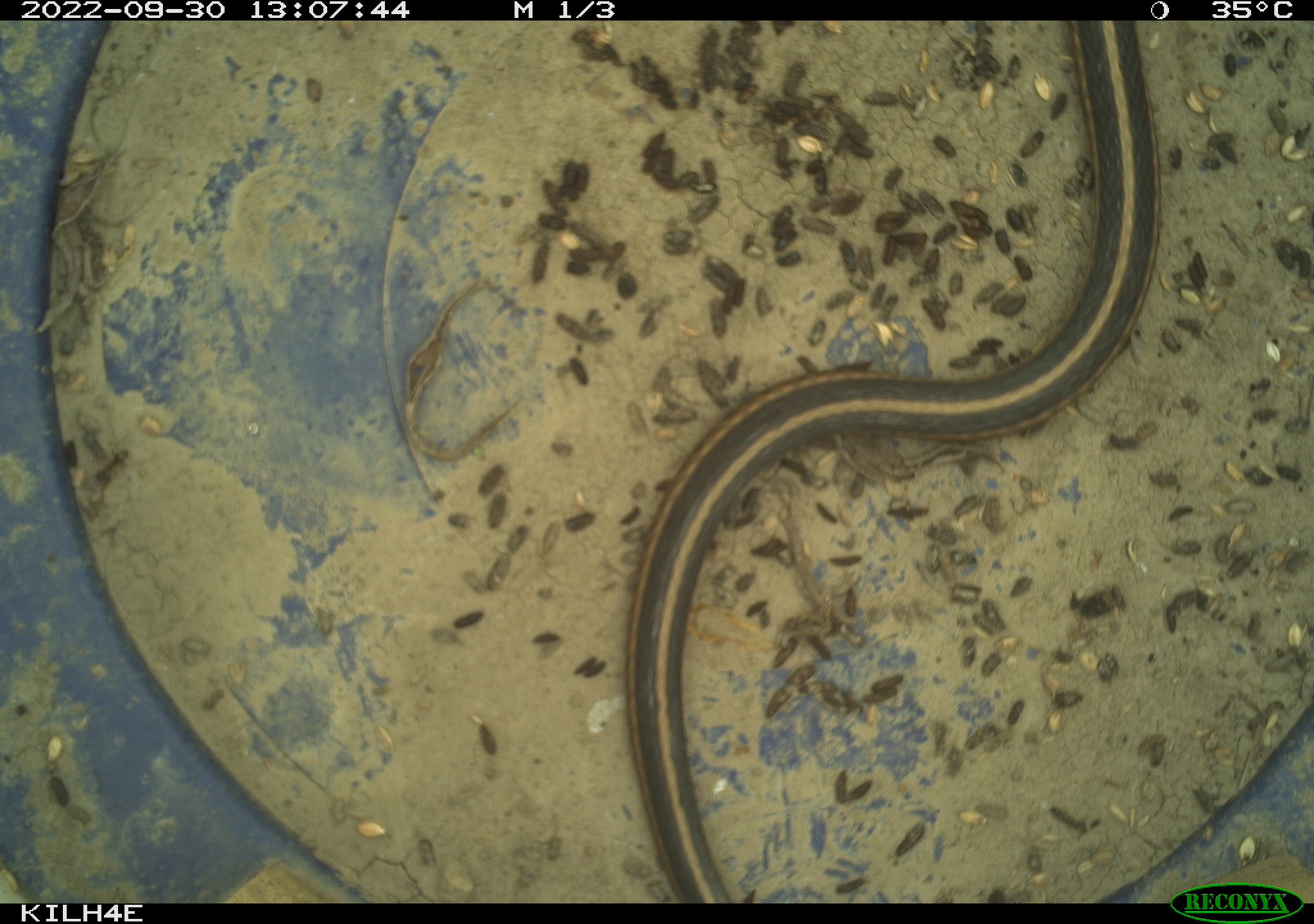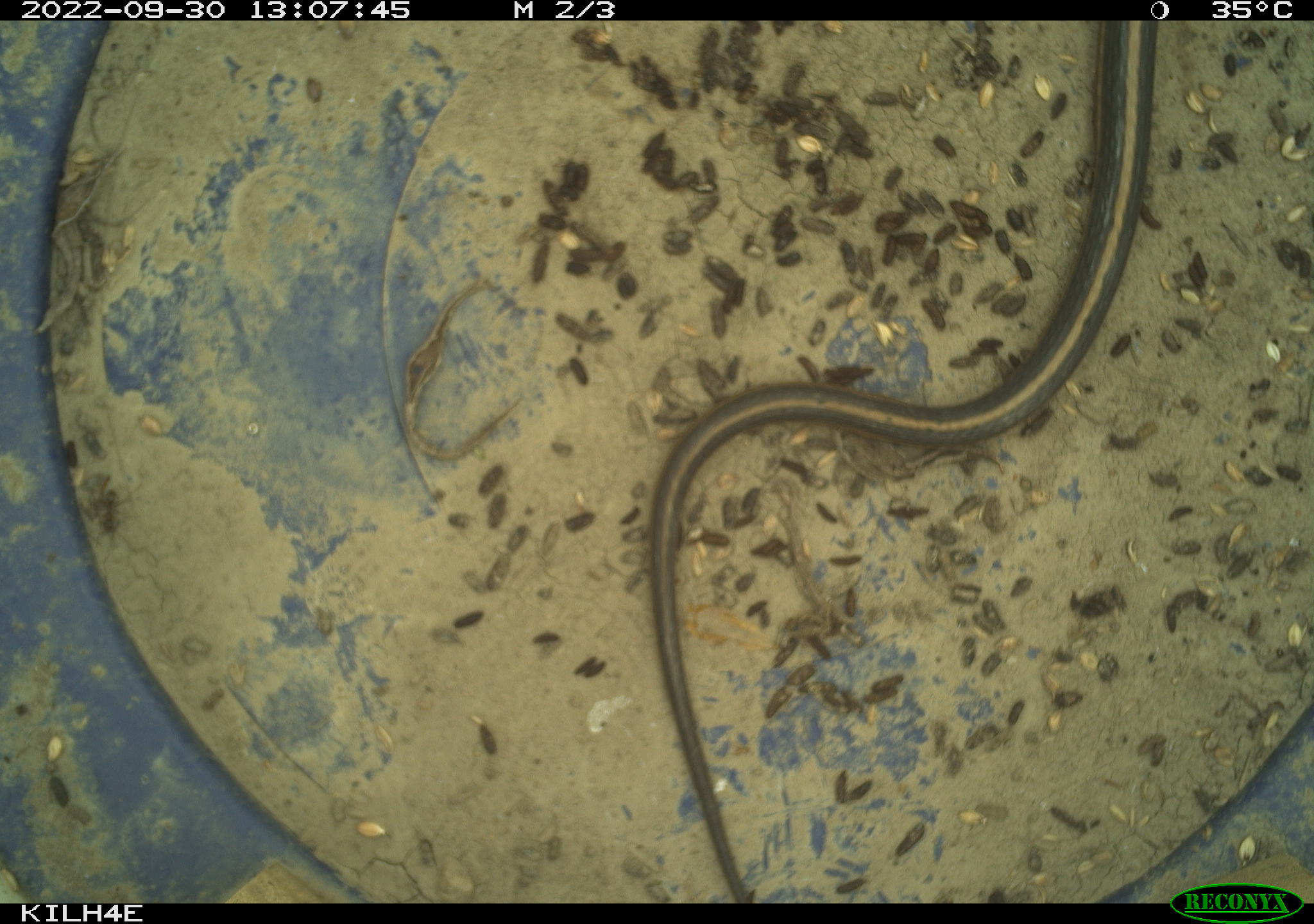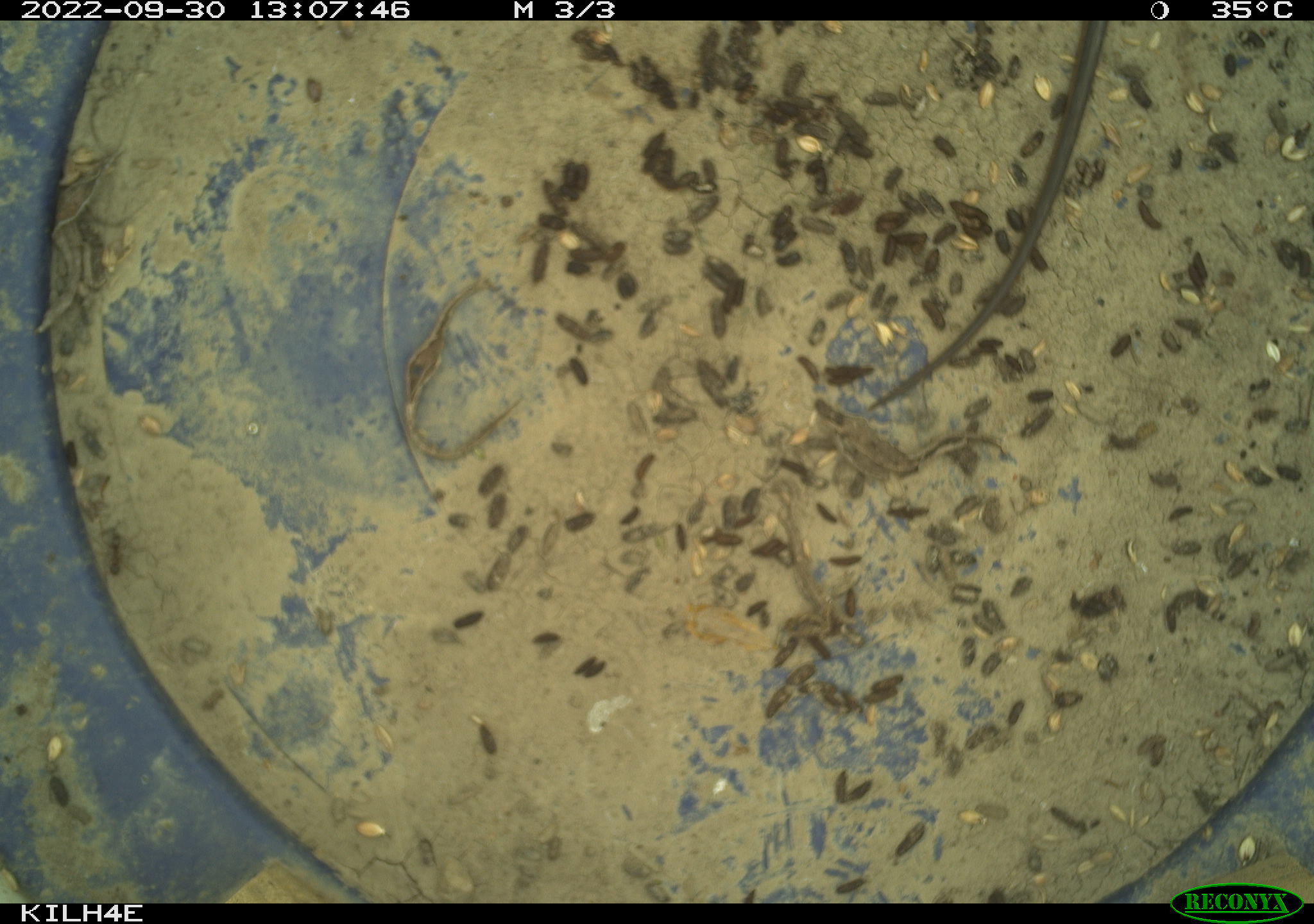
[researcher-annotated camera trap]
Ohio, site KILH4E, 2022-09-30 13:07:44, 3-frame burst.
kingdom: Animalia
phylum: Chordata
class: Reptilia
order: Squamata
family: Colubridae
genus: Thamnophis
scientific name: Thamnophis sirtalis sirtalis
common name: eastern gartersnake